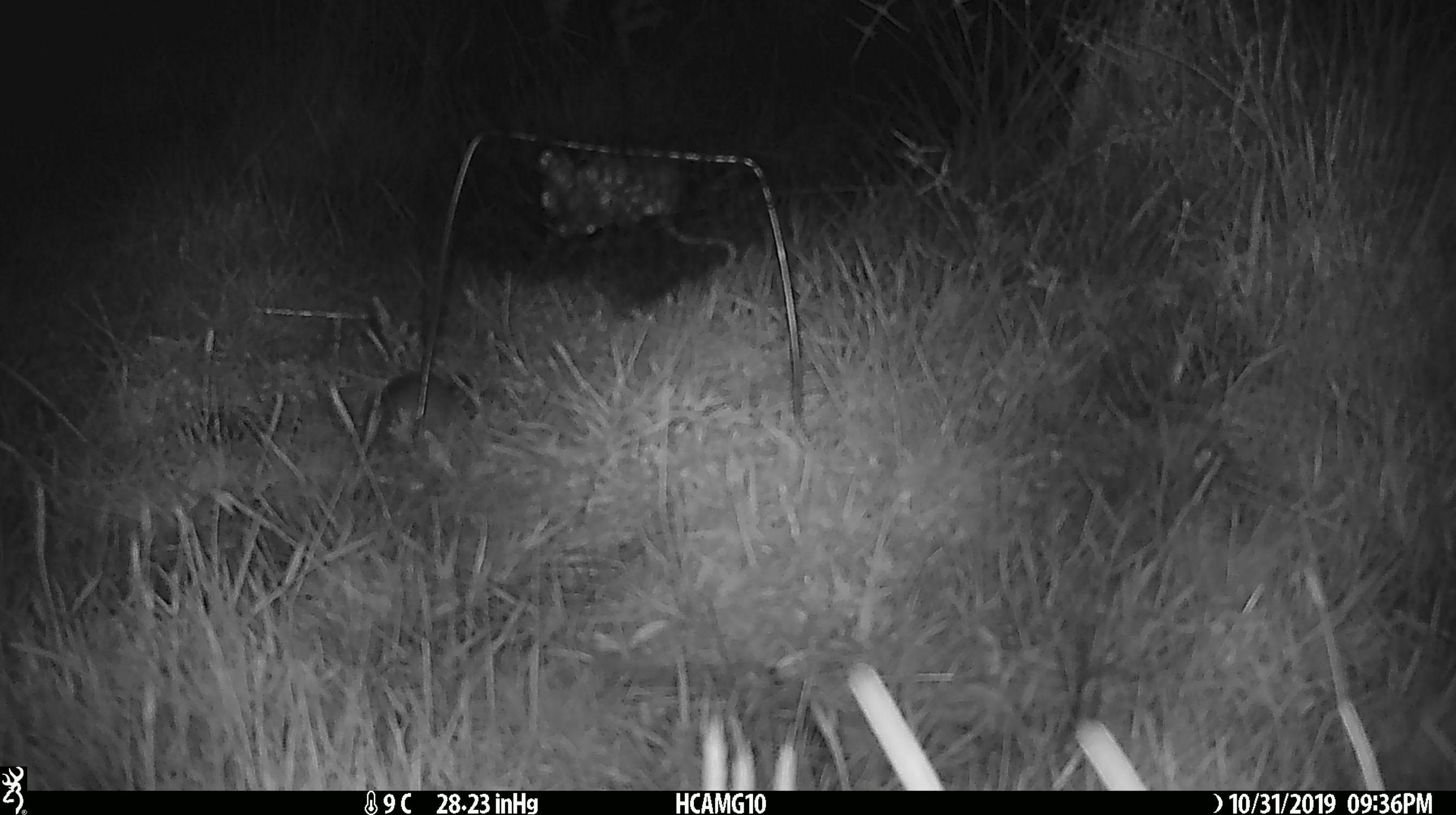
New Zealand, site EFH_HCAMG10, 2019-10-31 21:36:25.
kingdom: Animalia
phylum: Chordata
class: Mammalia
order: Rodentia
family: Muridae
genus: Mus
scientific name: Mus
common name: mouse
Mouse (Mus).